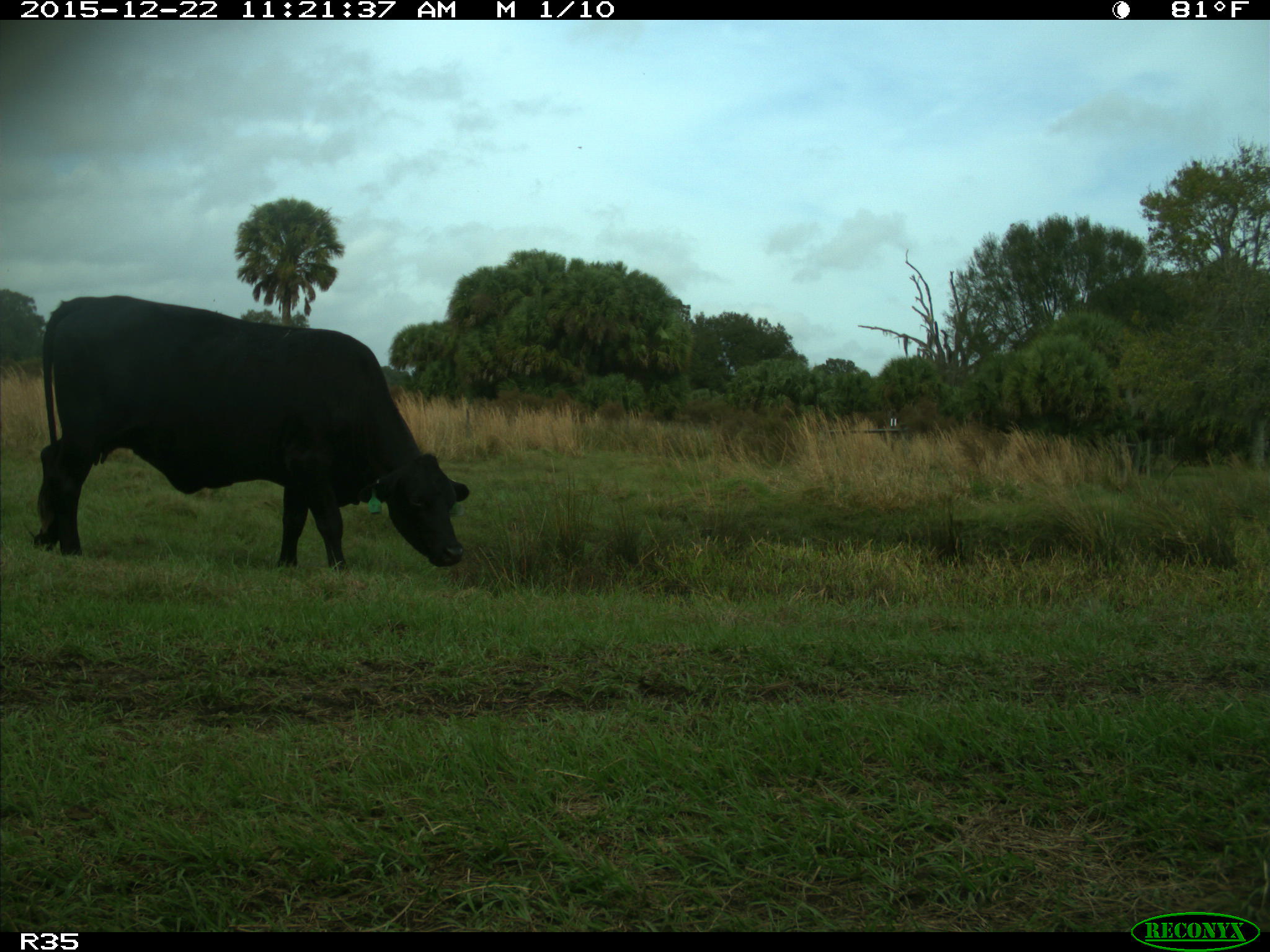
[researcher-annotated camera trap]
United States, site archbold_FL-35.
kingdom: Animalia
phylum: Chordata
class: Mammalia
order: Artiodactyla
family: Bovidae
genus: Bos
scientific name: Bos taurus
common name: domestic cow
Bos taurus (domestic cow).